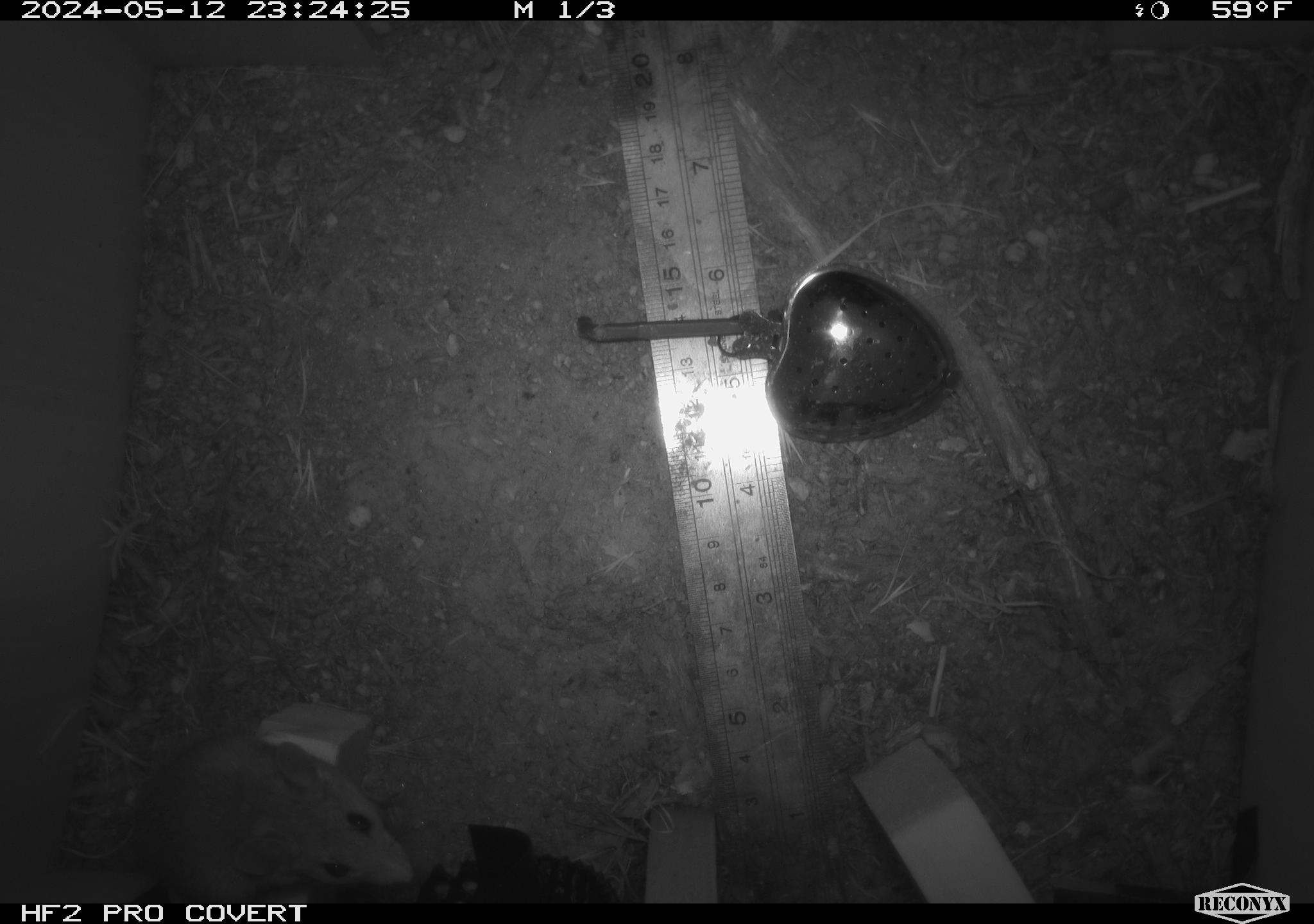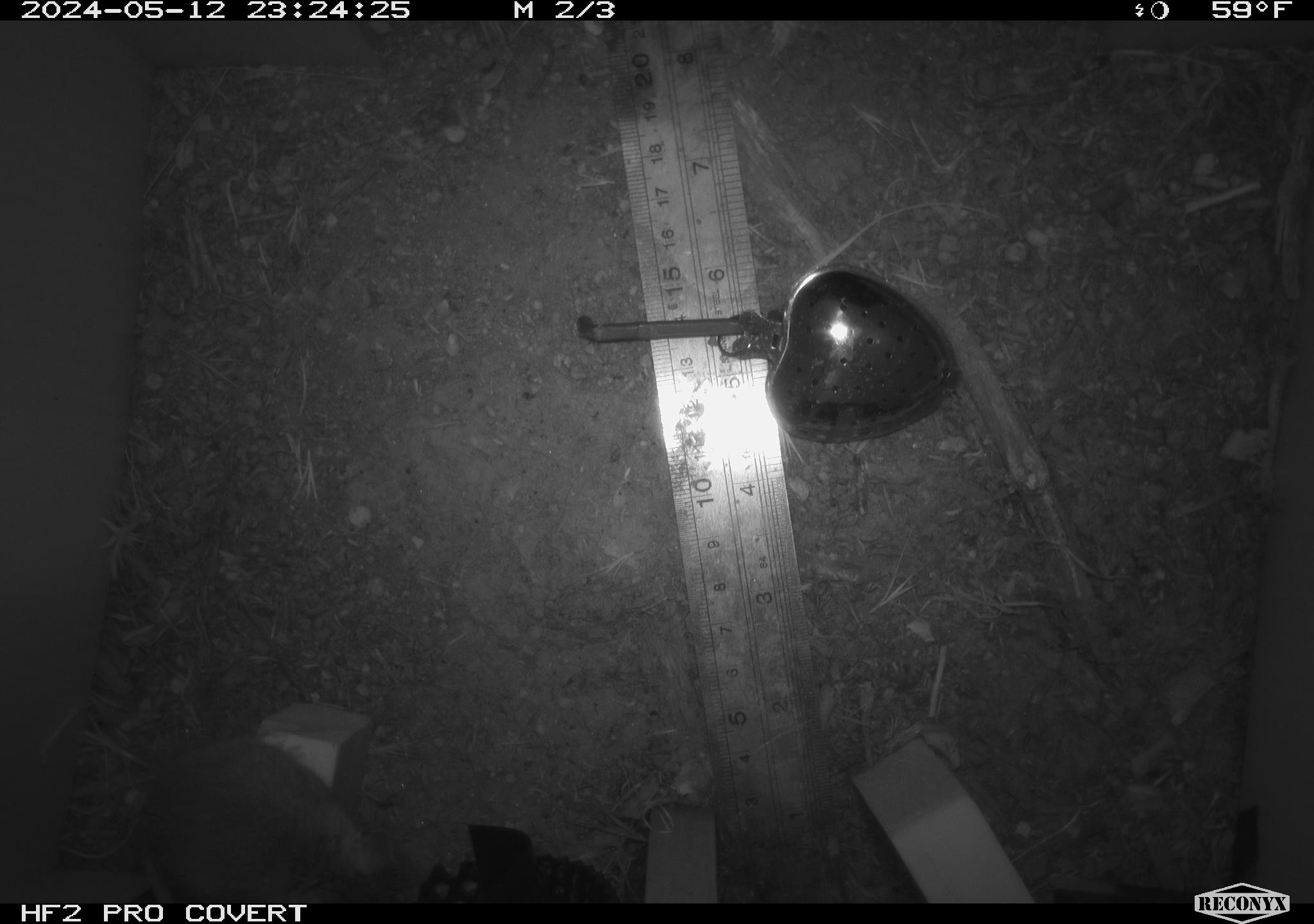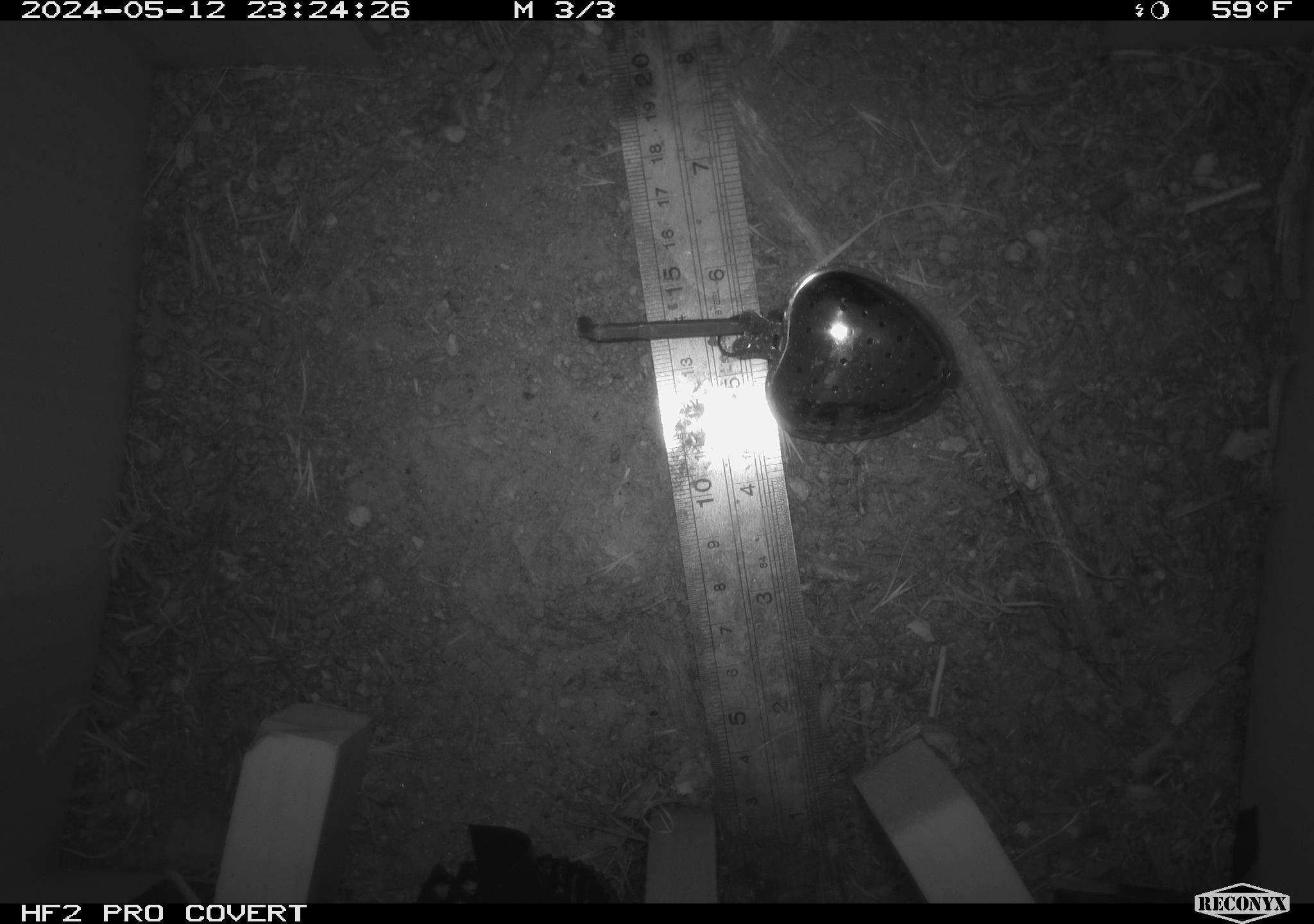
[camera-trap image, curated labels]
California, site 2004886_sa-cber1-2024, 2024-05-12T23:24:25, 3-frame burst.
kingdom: Animalia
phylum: Chordata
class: Mammalia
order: Rodentia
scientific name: Rodentia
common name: mouse species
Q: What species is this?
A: Mouse species (Rodentia).